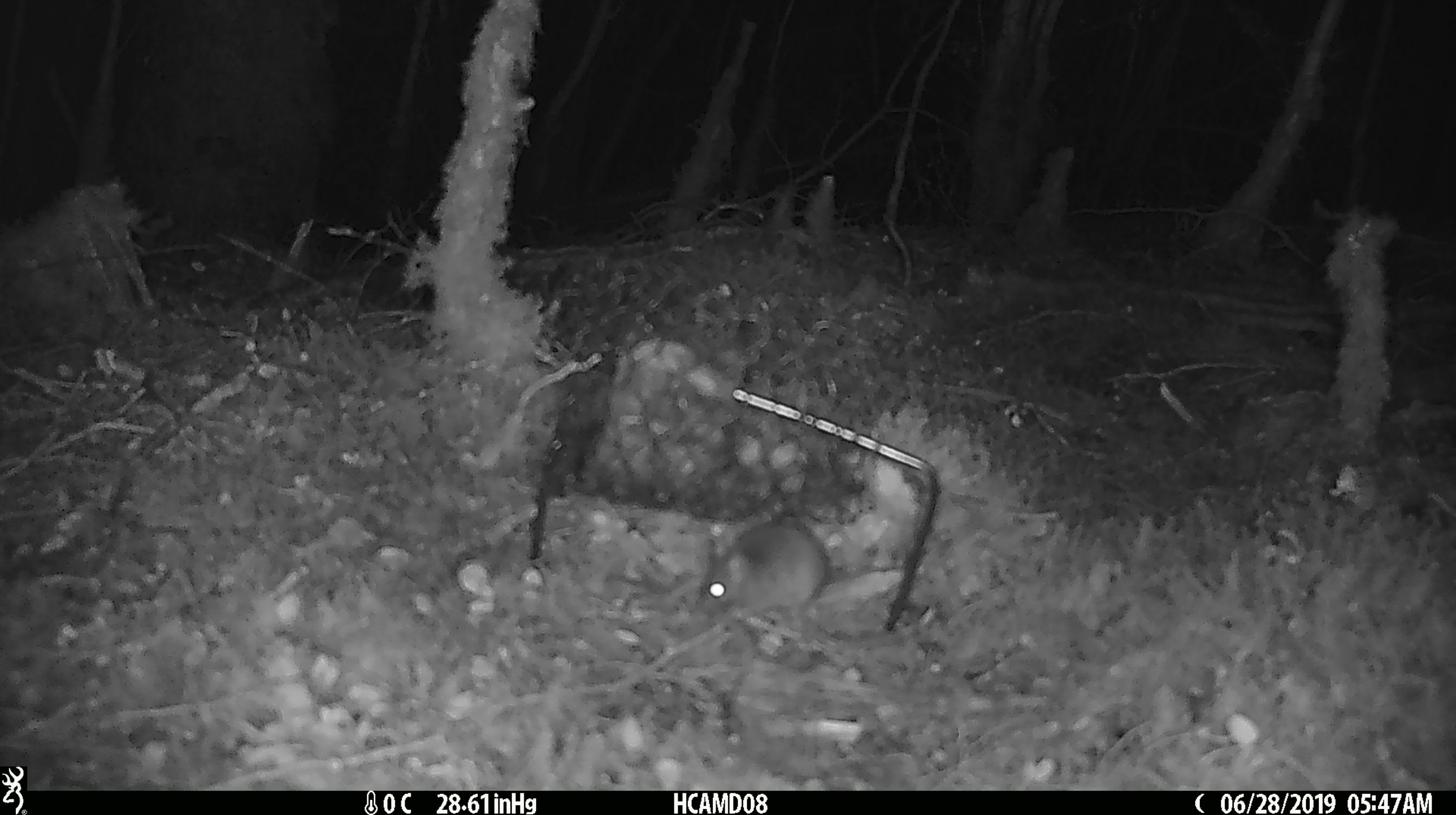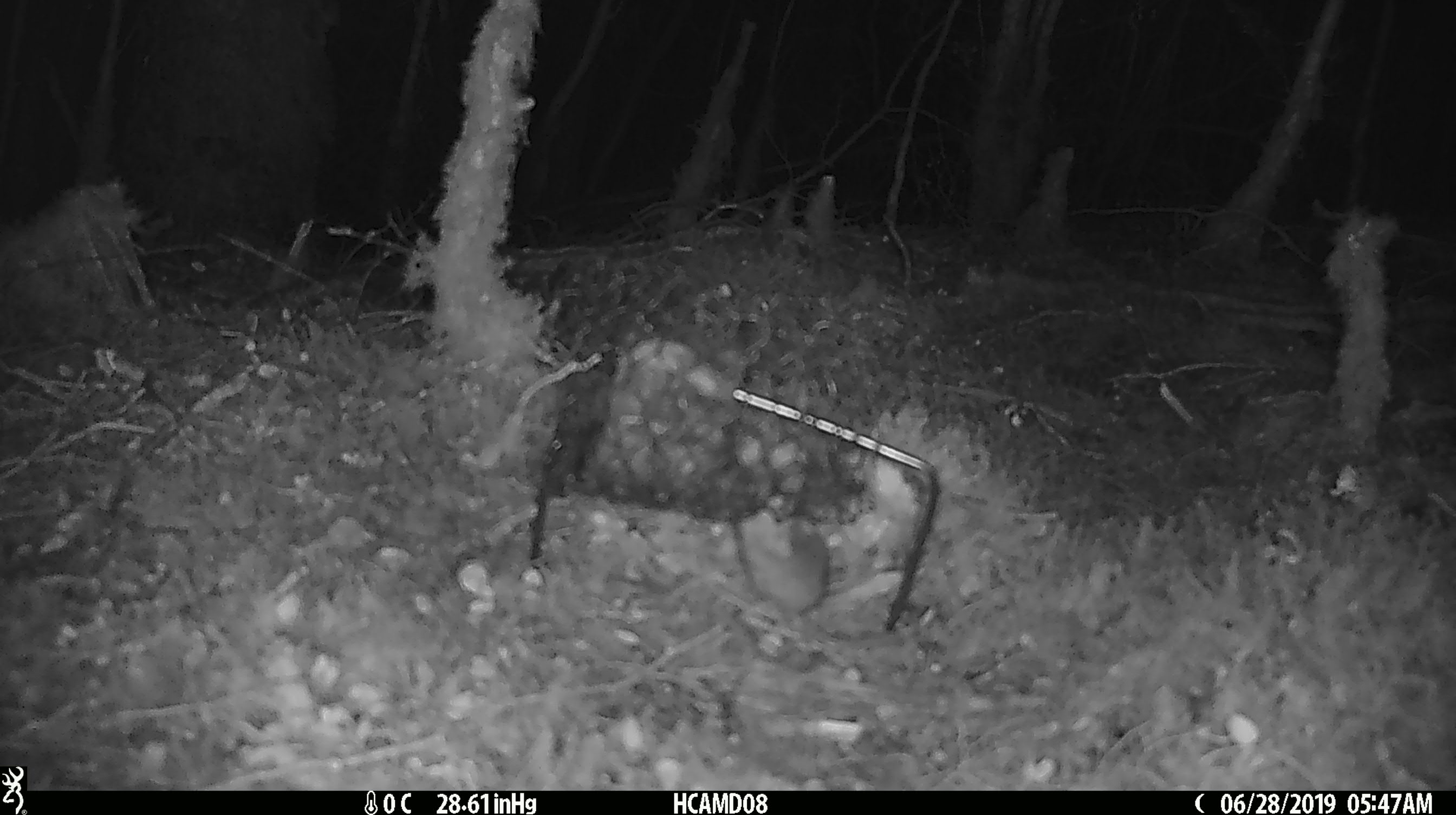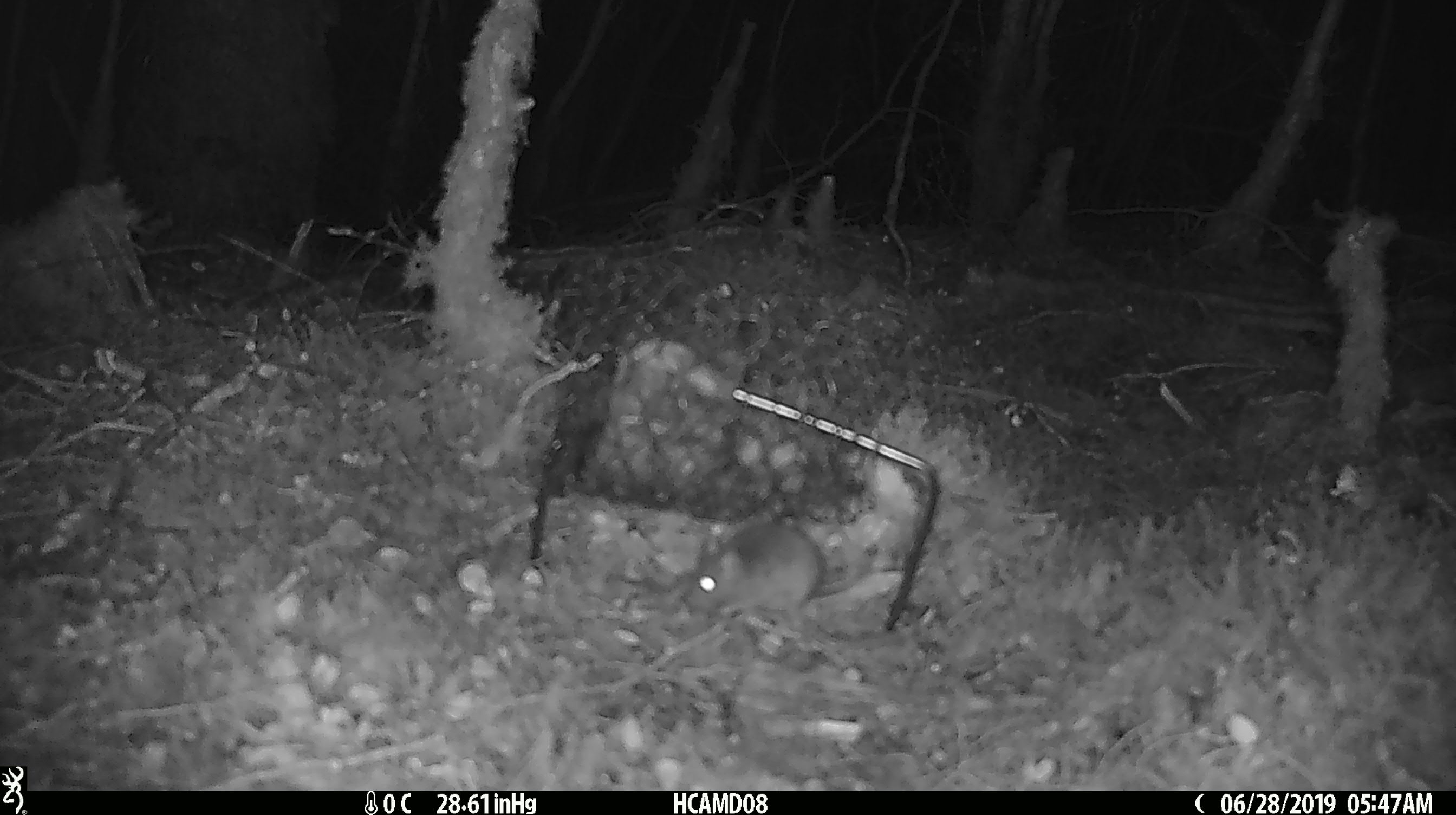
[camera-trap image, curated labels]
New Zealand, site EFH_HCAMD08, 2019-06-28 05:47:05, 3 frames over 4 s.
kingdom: Animalia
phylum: Chordata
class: Mammalia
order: Rodentia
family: Muridae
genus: Mus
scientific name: Mus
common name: mouse